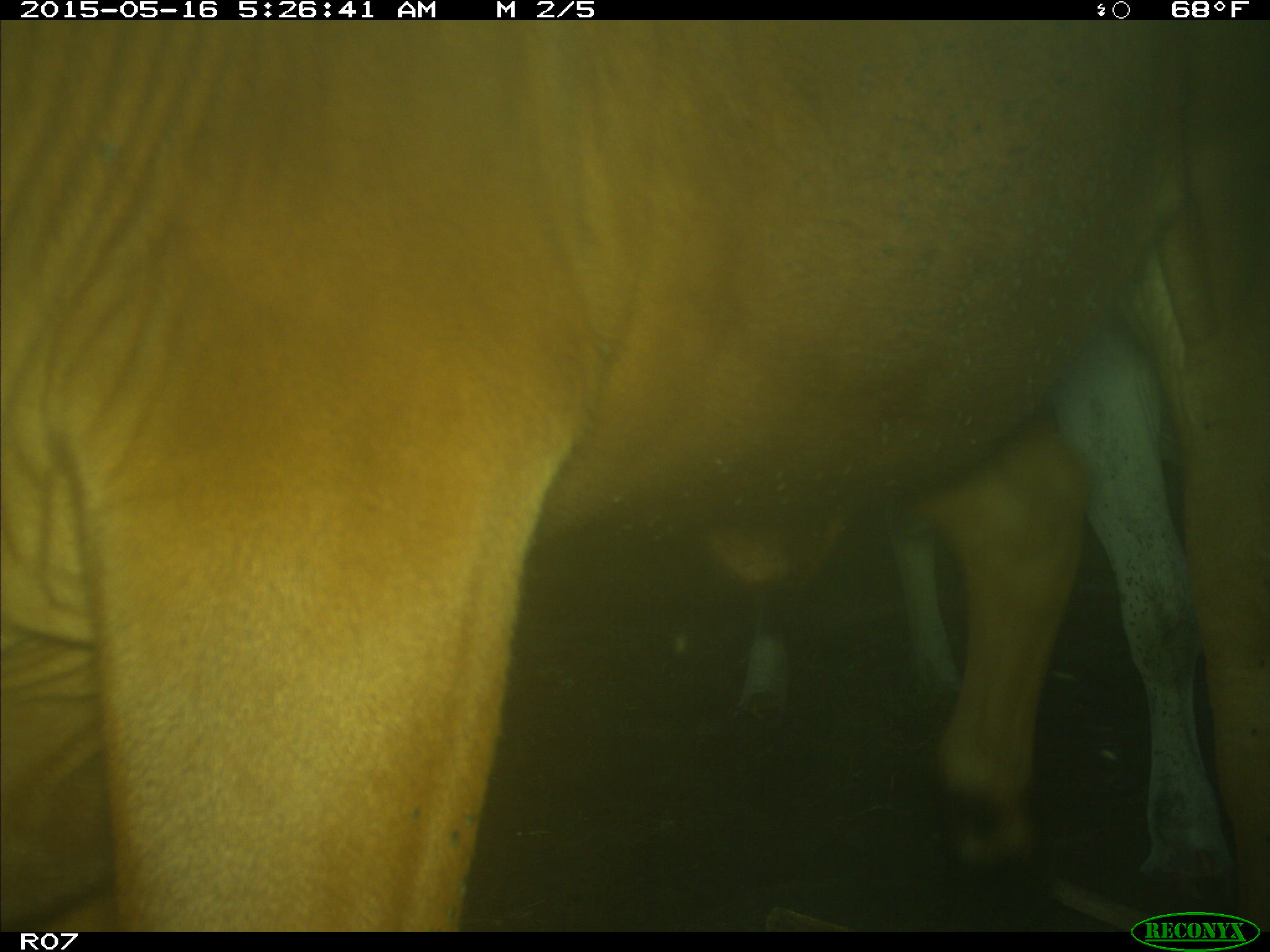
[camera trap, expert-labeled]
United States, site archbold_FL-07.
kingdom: Animalia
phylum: Chordata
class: Mammalia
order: Artiodactyla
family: Bovidae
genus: Bos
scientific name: Bos taurus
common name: domestic cow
Bos taurus (domestic cow).